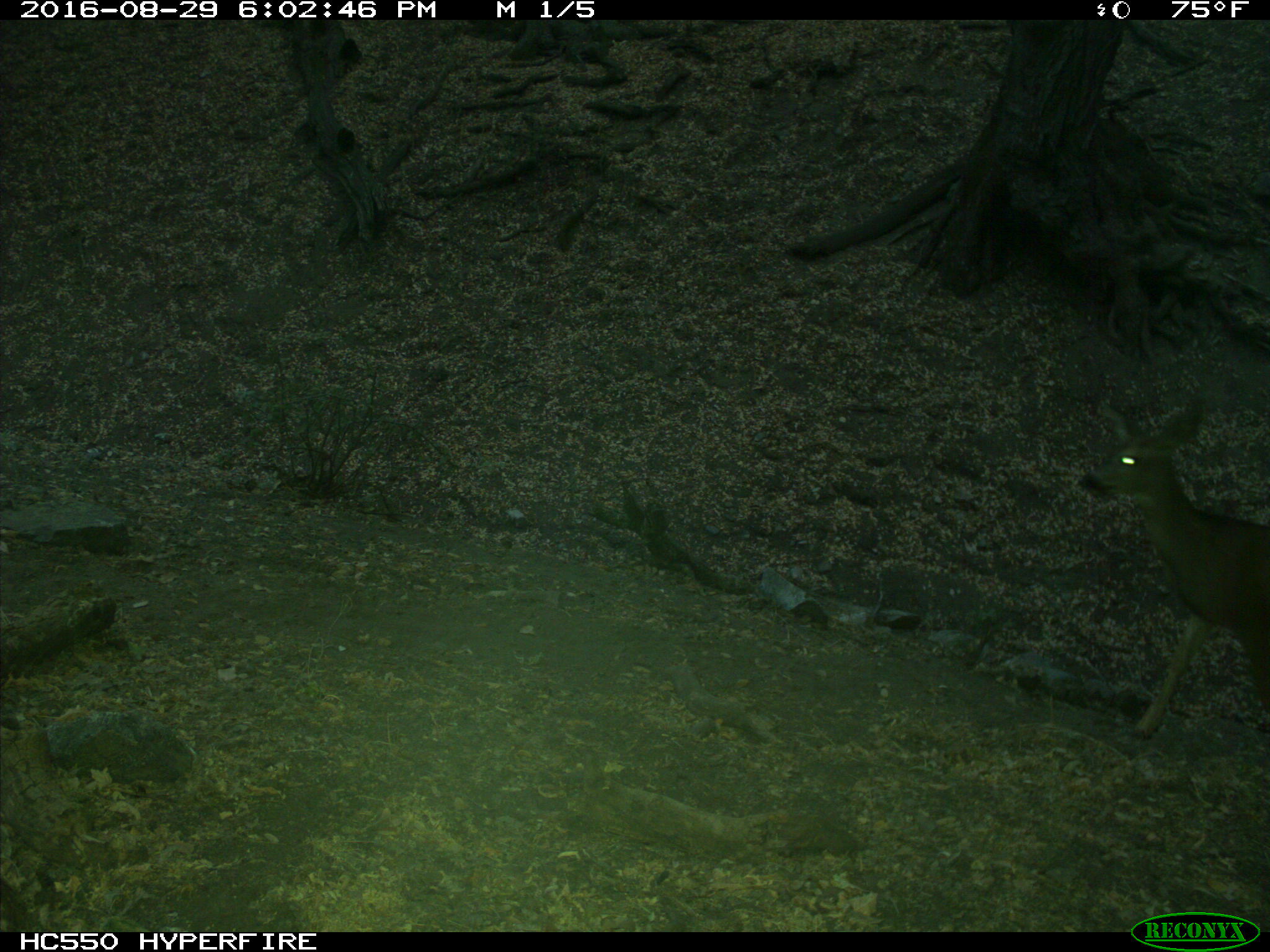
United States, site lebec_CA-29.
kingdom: Animalia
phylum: Chordata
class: Mammalia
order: Artiodactyla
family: Cervidae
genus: Odocoileus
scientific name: Odocoileus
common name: deer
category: unidentified deer